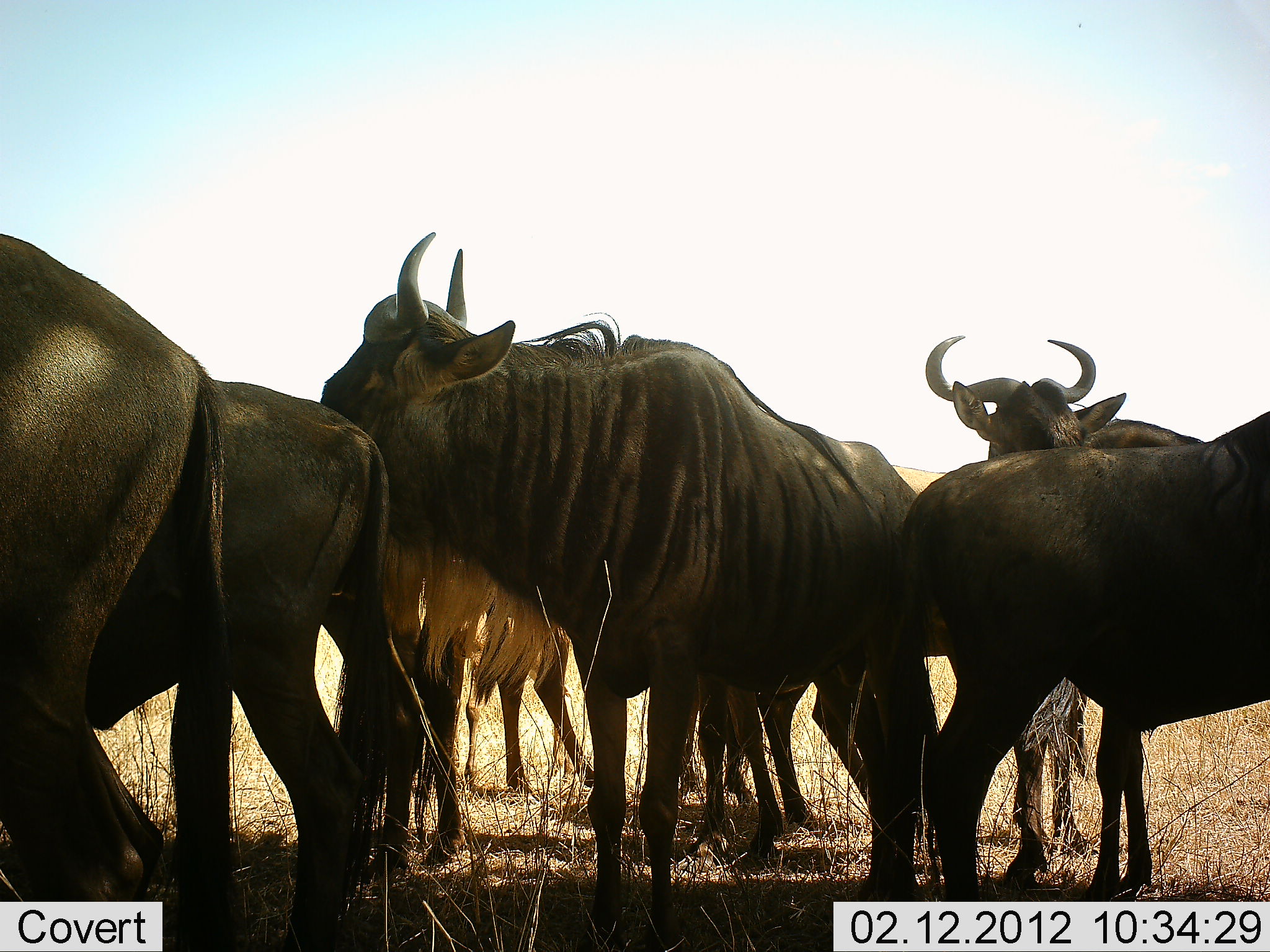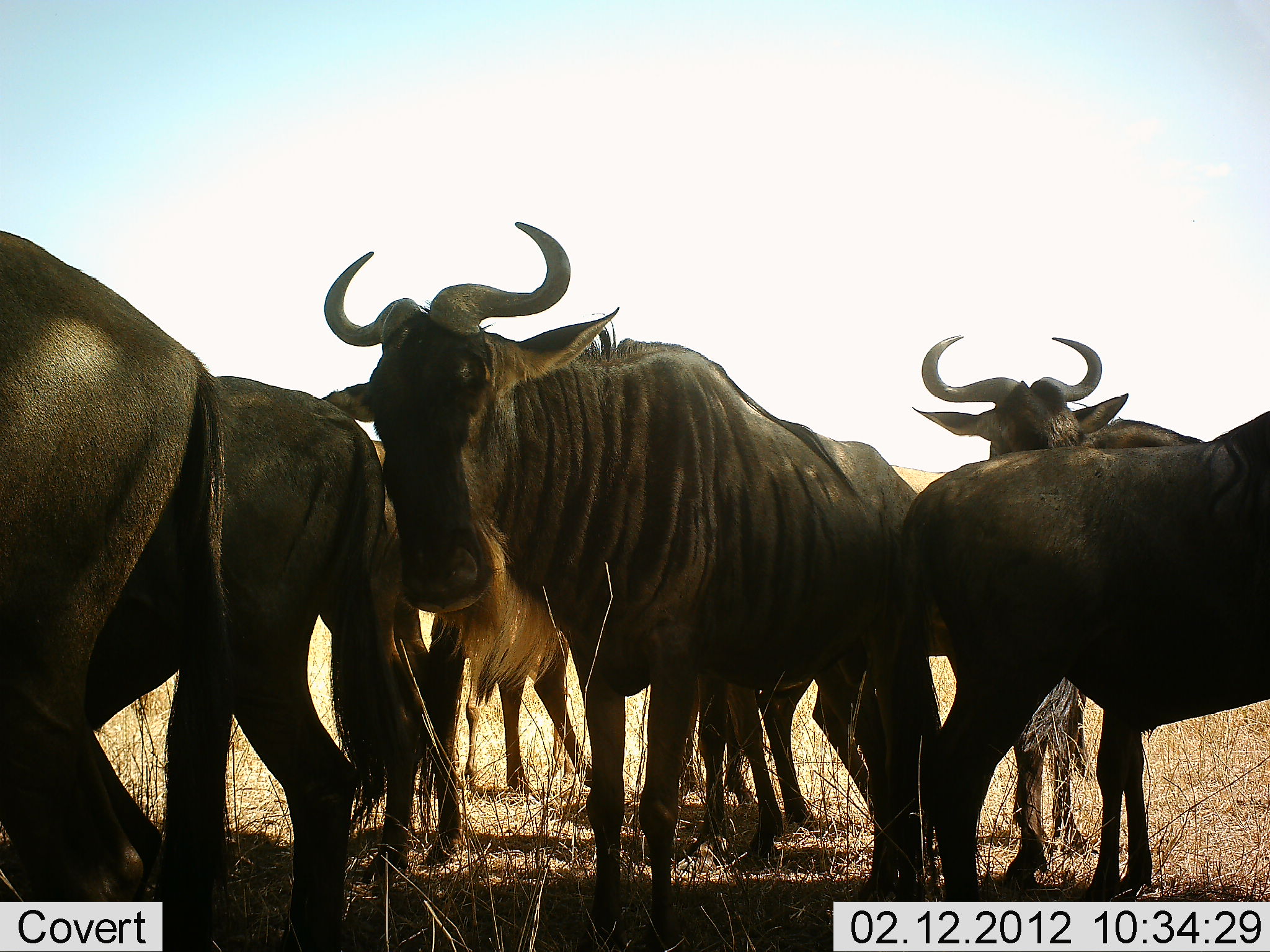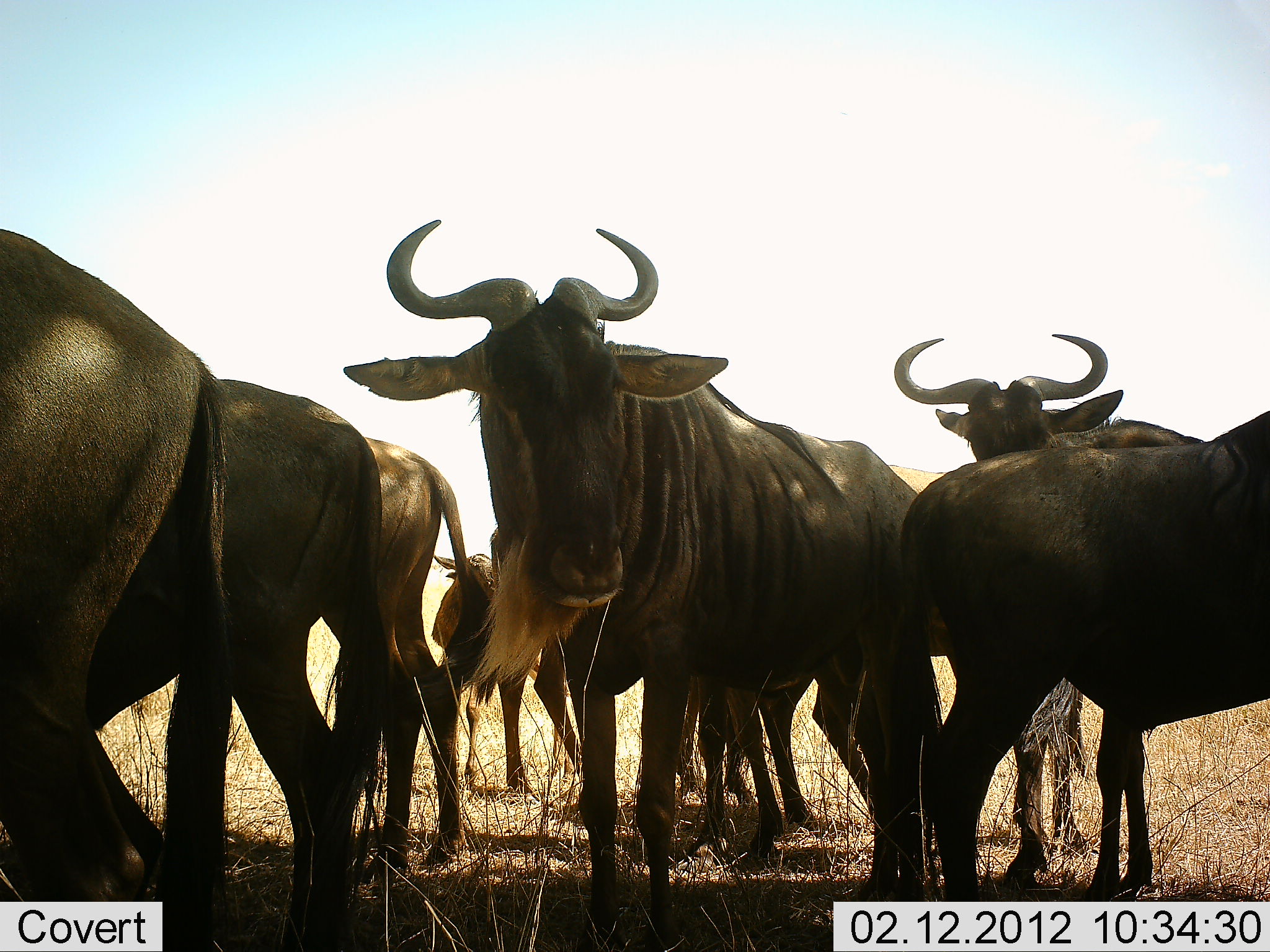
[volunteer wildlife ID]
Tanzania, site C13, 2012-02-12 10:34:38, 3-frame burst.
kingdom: Animalia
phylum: Chordata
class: Mammalia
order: Artiodactyla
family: Bovidae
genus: Connochaetes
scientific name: Connochaetes taurinus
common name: blue wildebeest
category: wildebeest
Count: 6.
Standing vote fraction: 100%.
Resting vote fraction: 7%.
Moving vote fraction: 4%.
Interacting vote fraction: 7%.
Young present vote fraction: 32%.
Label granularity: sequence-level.